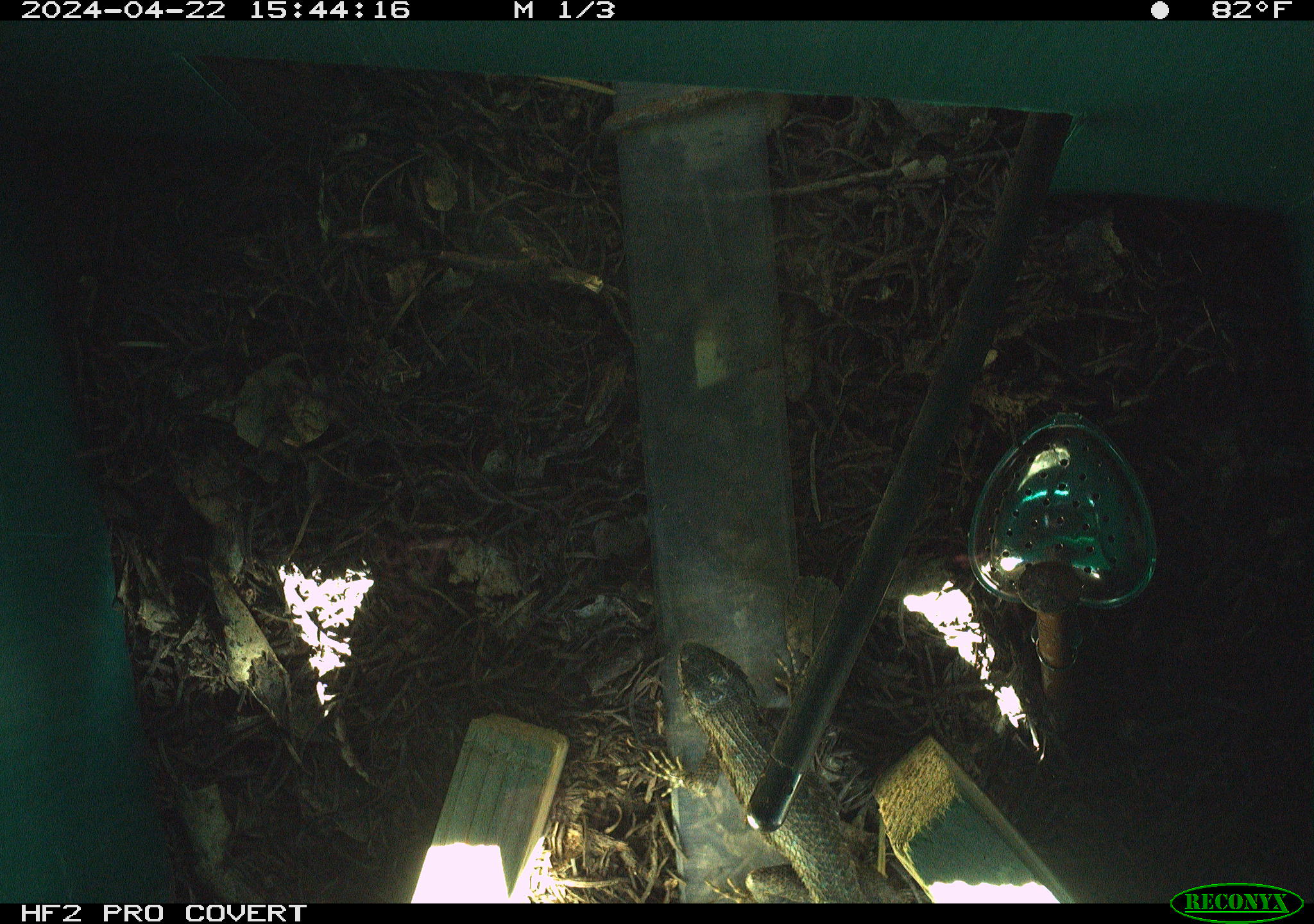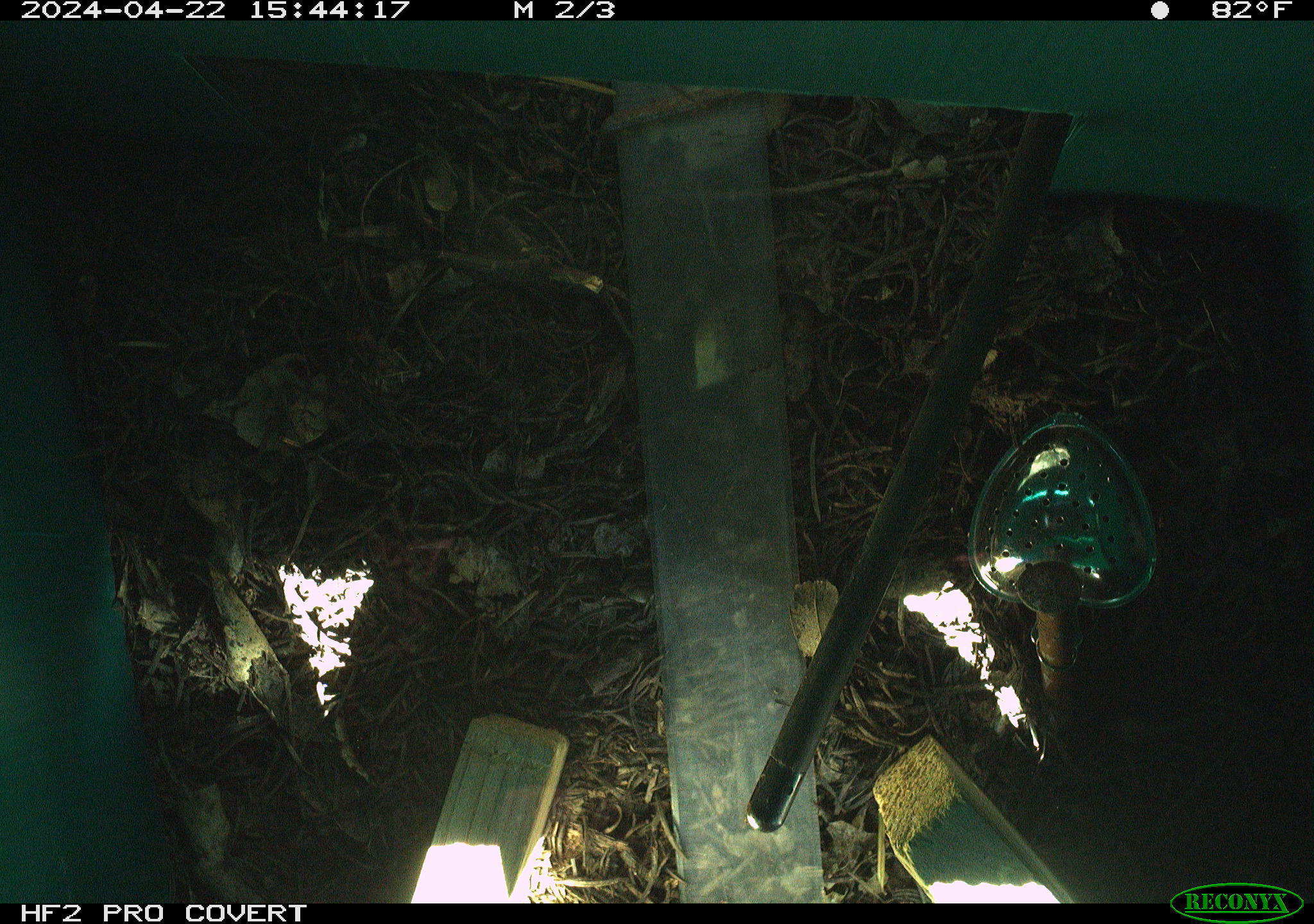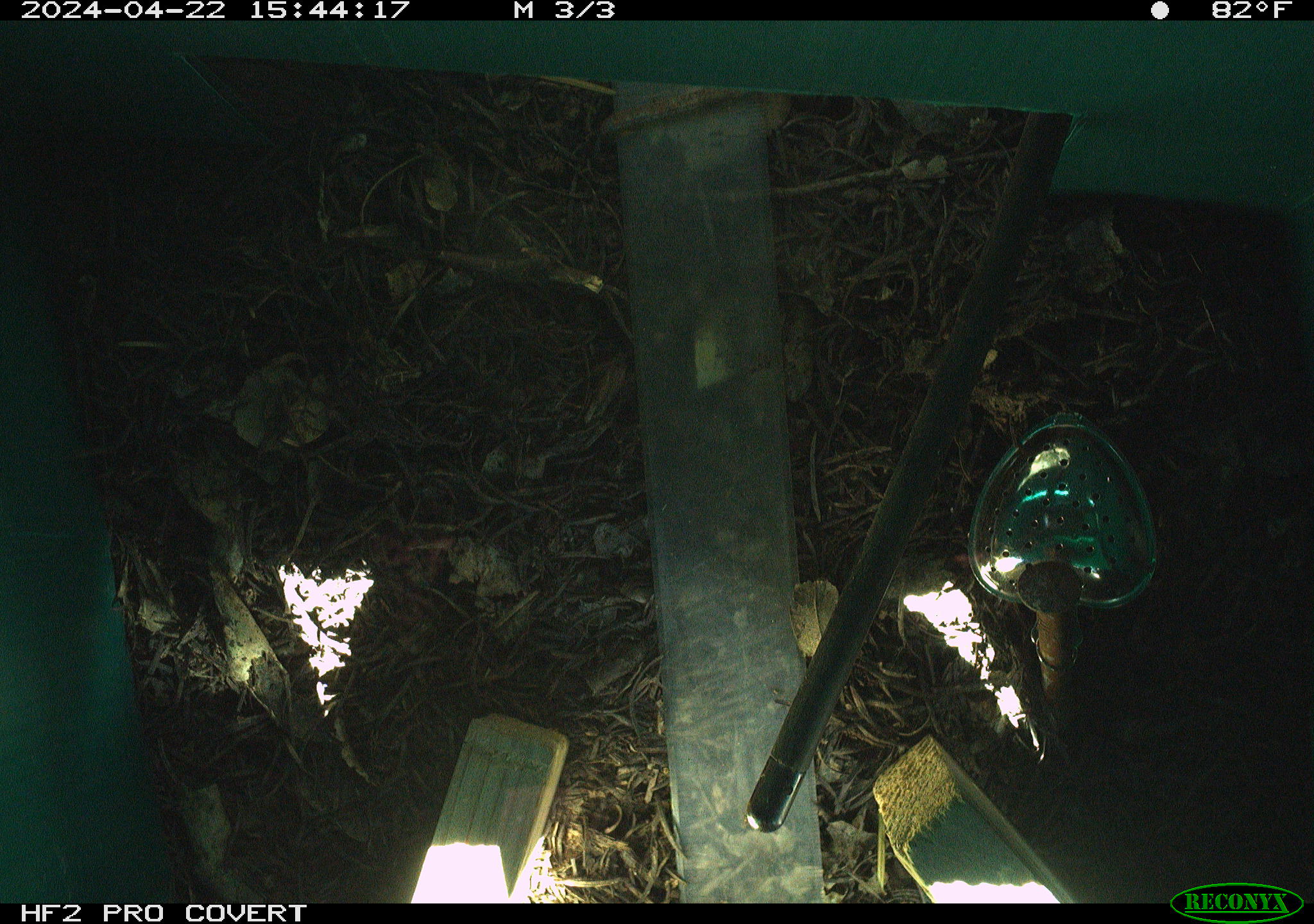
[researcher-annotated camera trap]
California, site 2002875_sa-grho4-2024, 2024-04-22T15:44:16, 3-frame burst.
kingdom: Animalia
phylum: Chordata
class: Reptilia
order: Squamata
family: Phrynosomatidae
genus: Sceloporus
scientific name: Sceloporus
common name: spiny lizards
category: sceloporus species